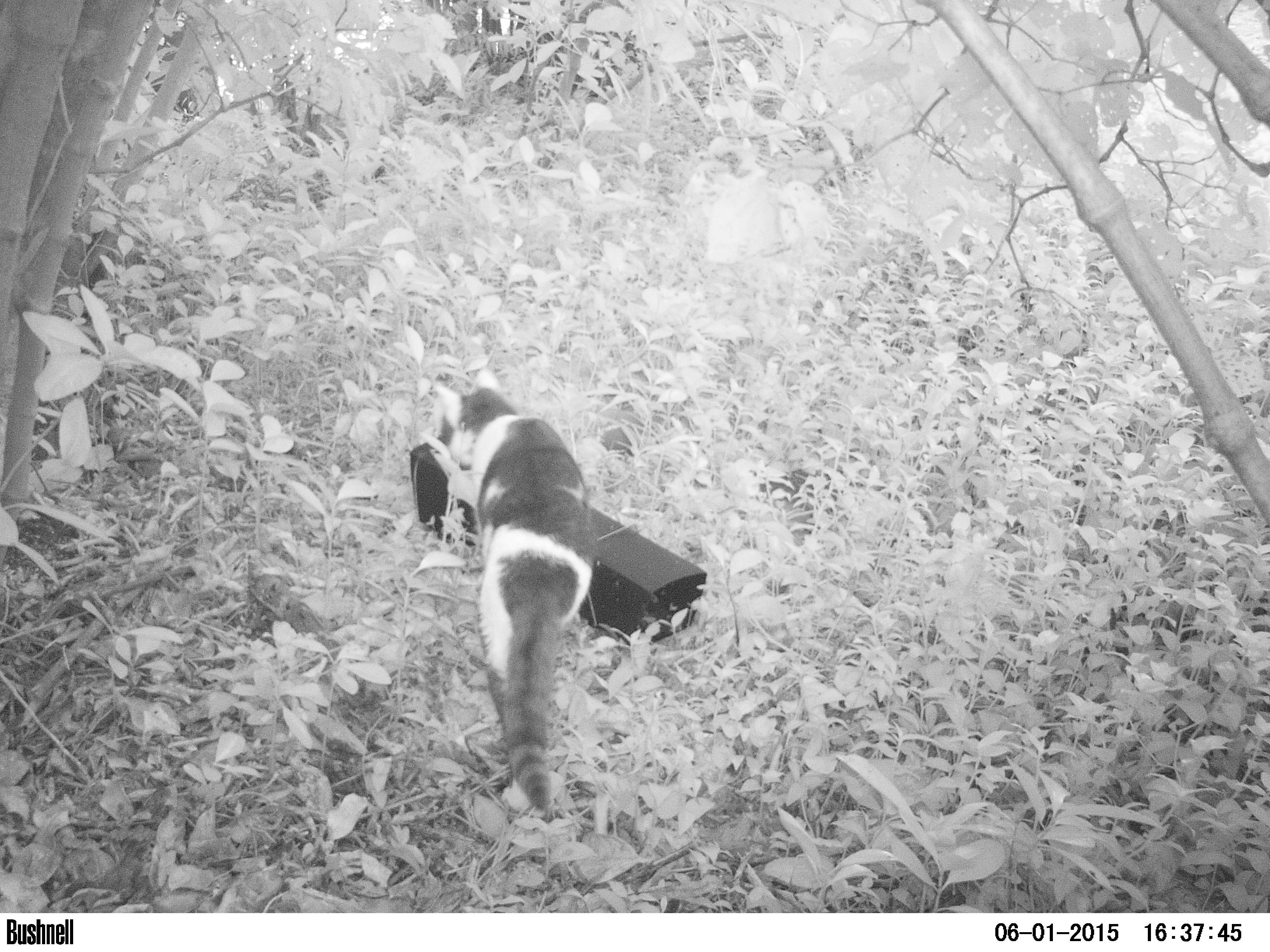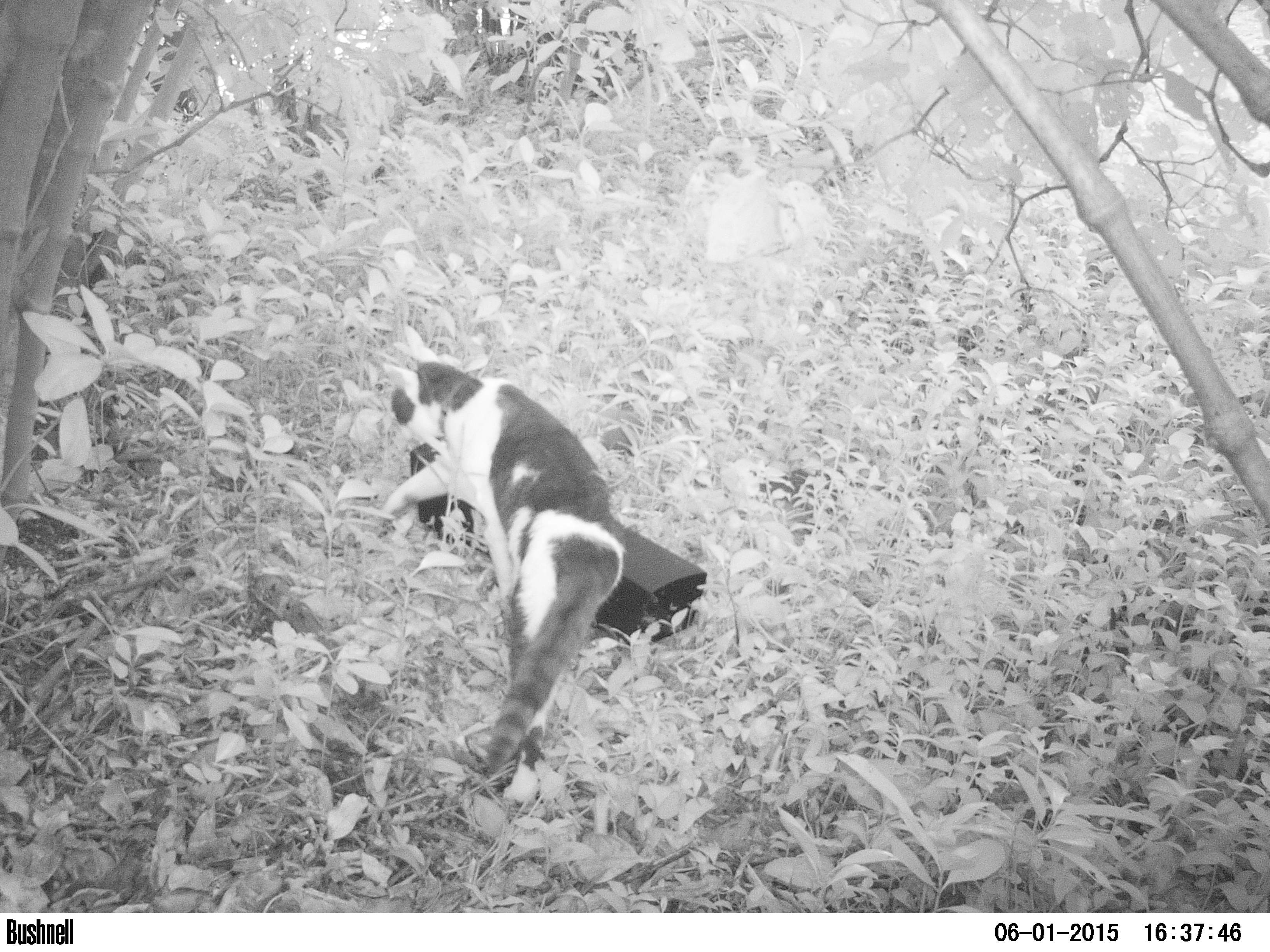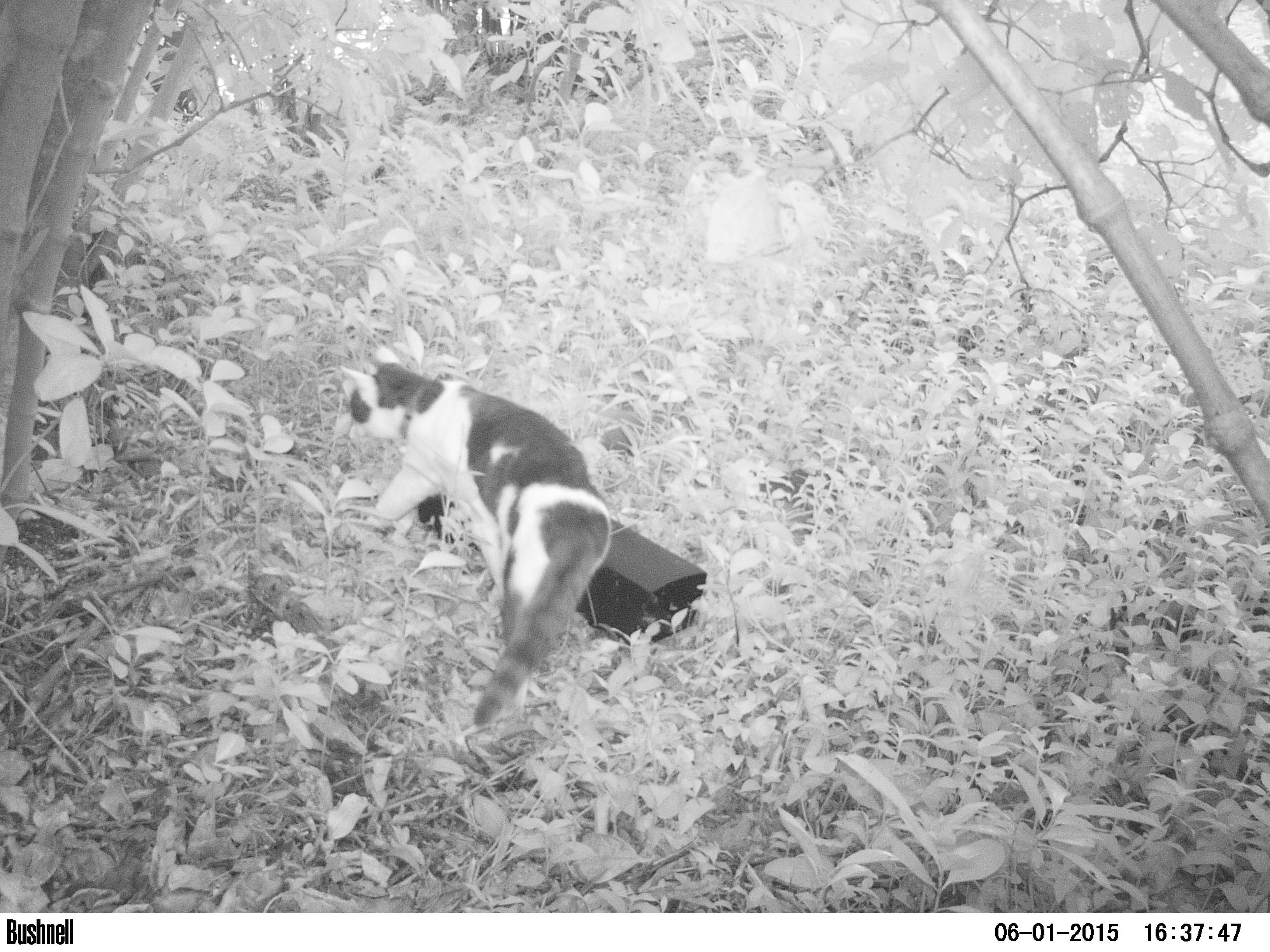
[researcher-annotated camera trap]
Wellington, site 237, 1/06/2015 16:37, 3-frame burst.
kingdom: Animalia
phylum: Chordata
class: Mammalia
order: Carnivora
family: Felidae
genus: Felis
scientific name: Felis catus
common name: cat